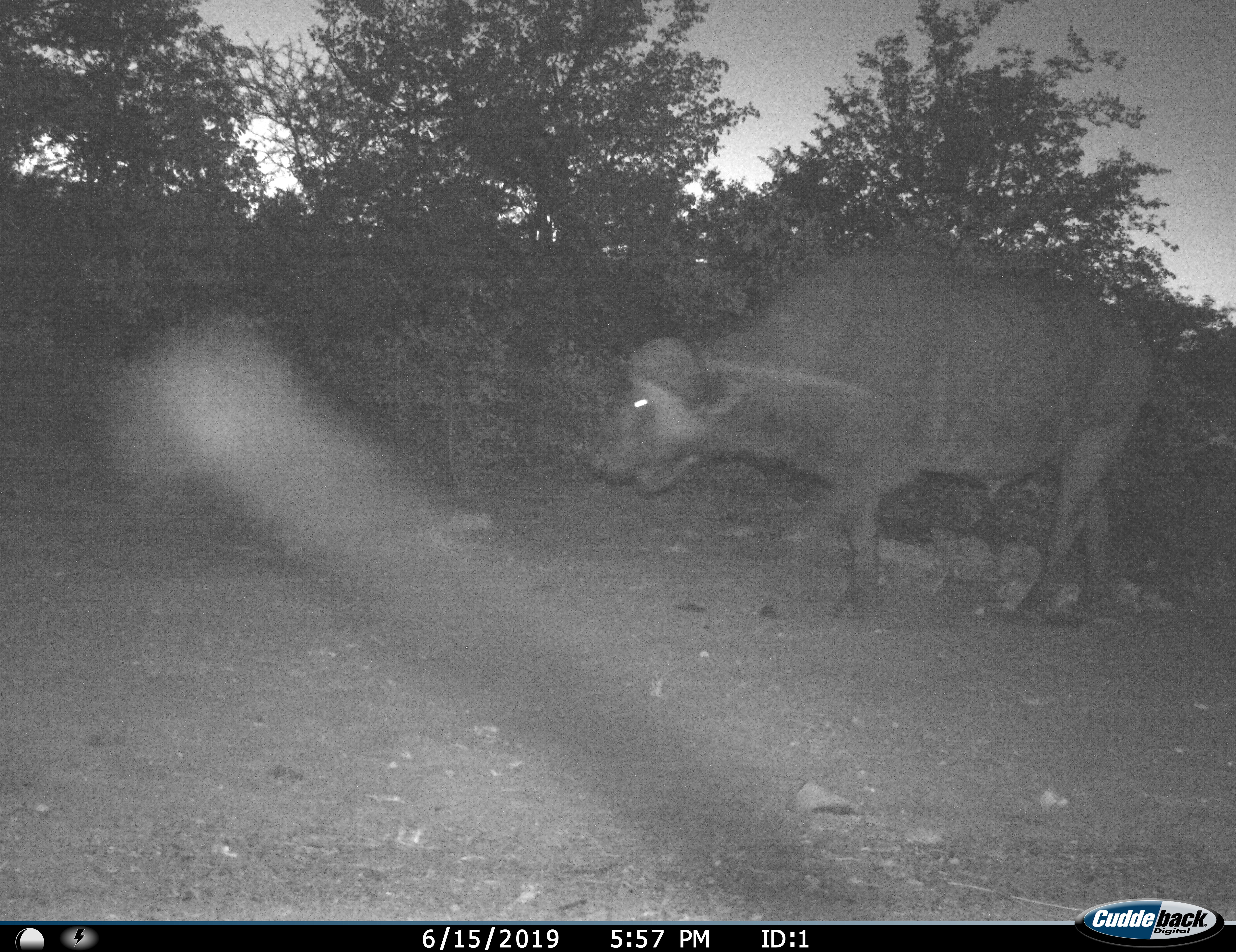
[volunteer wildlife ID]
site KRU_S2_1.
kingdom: Animalia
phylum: Chordata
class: Mammalia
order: Artiodactyla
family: Bovidae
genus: Syncerus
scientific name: Syncerus caffer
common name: african buffalo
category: buffalo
Buffalo (african buffalo) (Syncerus caffer), count 1. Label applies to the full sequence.